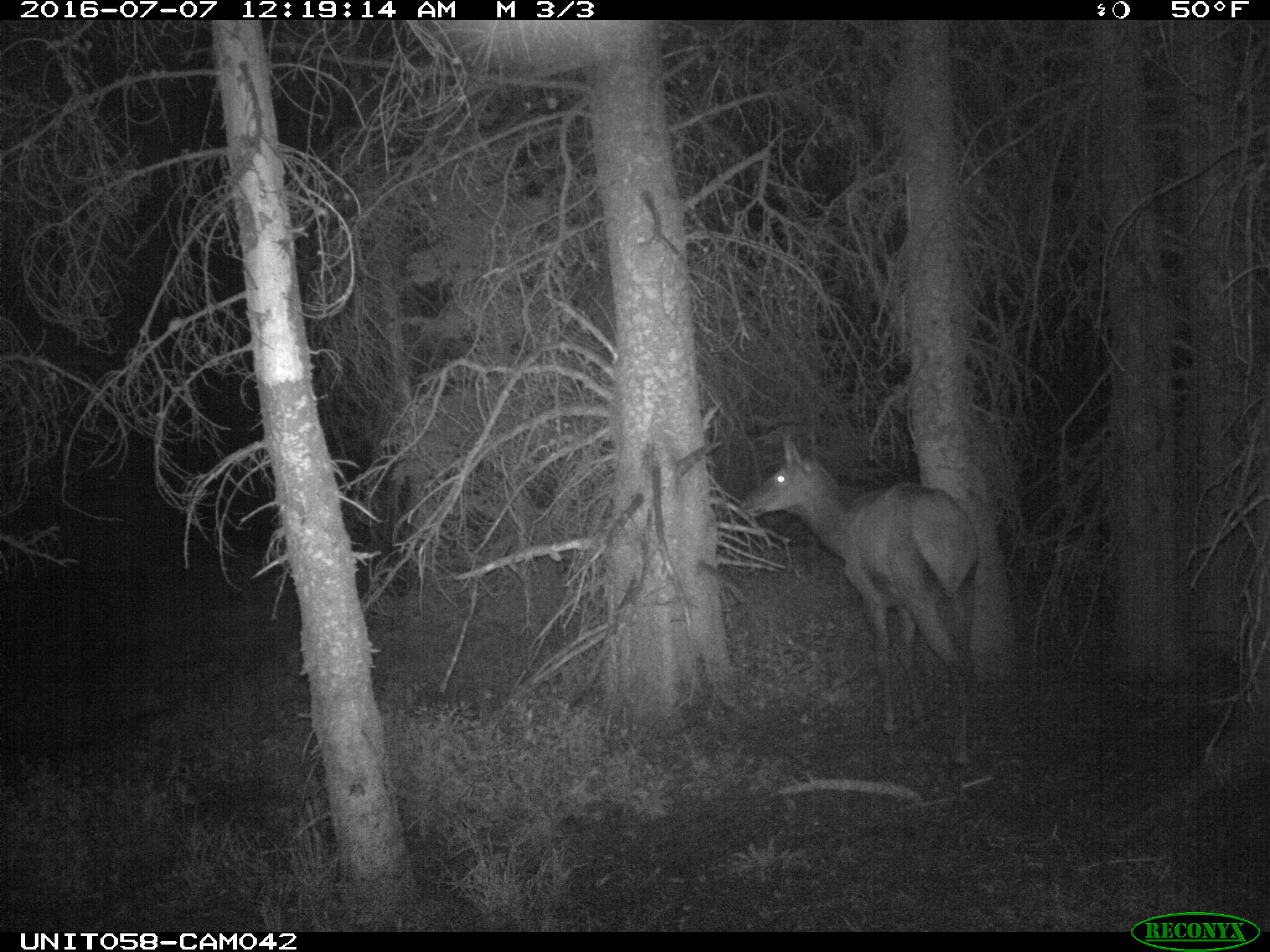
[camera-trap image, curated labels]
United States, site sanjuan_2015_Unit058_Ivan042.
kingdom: Animalia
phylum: Chordata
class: Mammalia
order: Artiodactyla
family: Cervidae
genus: Cervus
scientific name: Cervus elaphus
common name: red deer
Cervus elaphus (red deer).